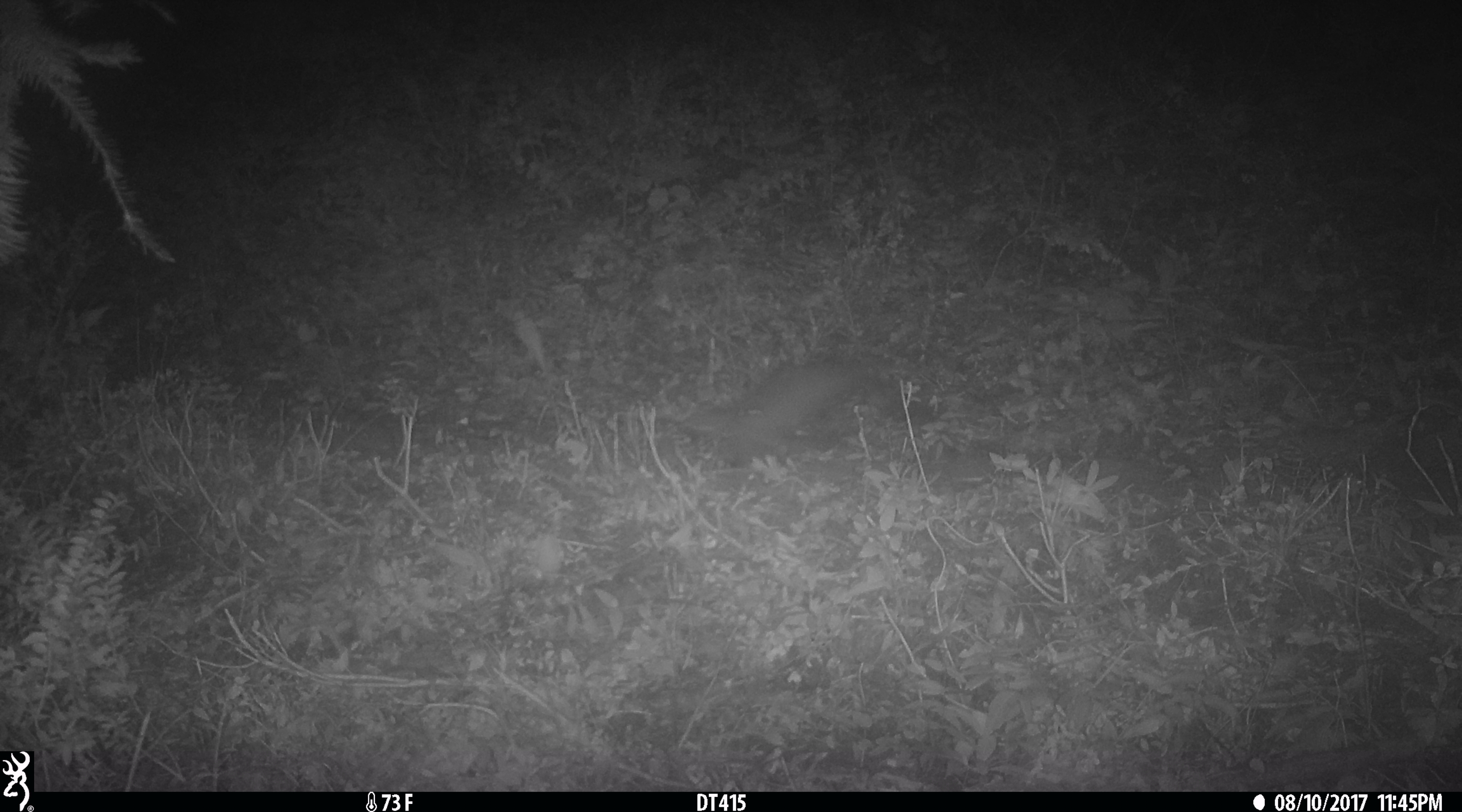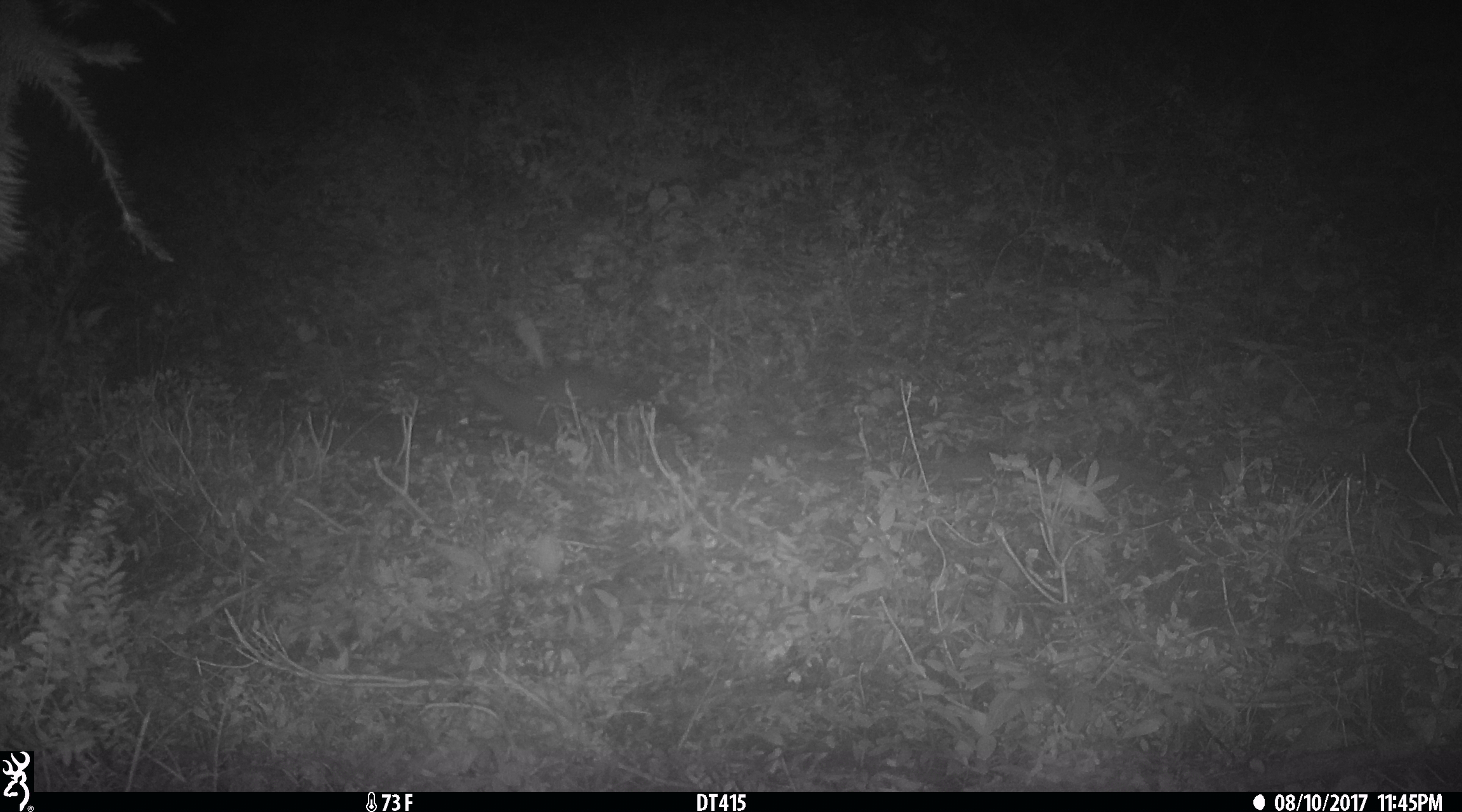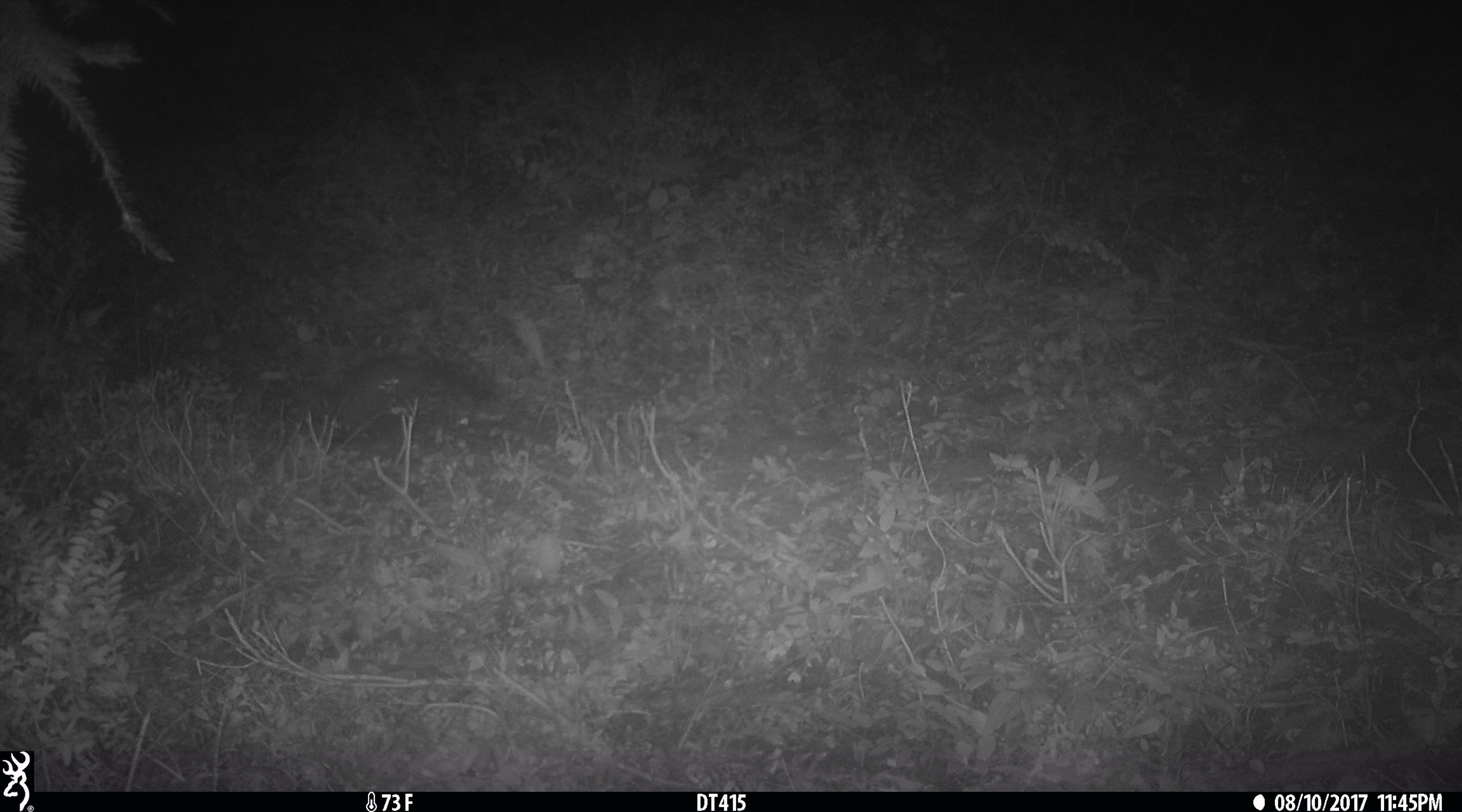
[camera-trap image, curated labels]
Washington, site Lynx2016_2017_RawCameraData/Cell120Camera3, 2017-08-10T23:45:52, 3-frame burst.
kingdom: Animalia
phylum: Chordata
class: Mammalia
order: Carnivora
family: Mustelidae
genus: Martes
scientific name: Martes americana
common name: american marten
Martes americana (american marten). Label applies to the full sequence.